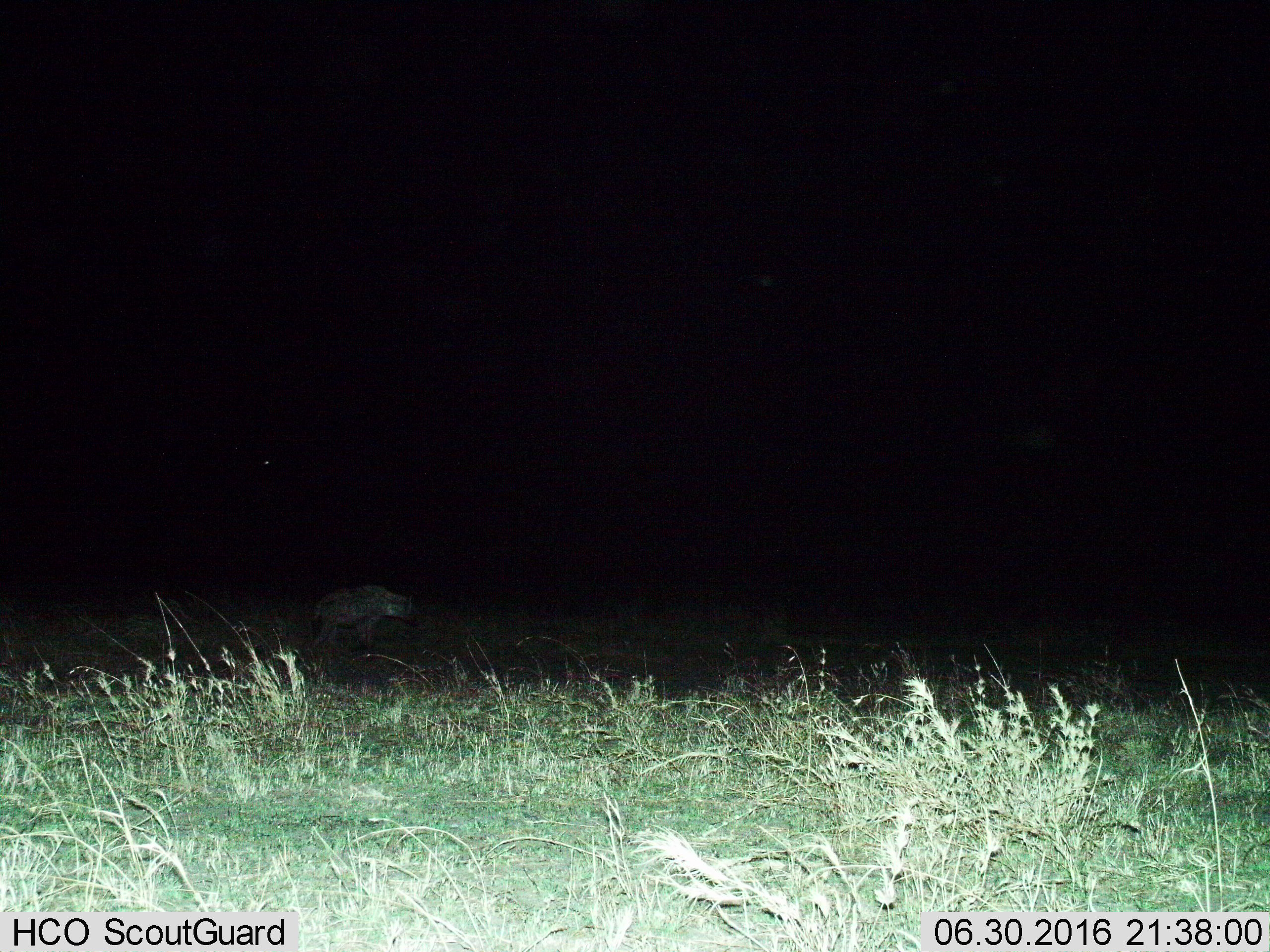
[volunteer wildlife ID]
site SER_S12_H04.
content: unidentified animal